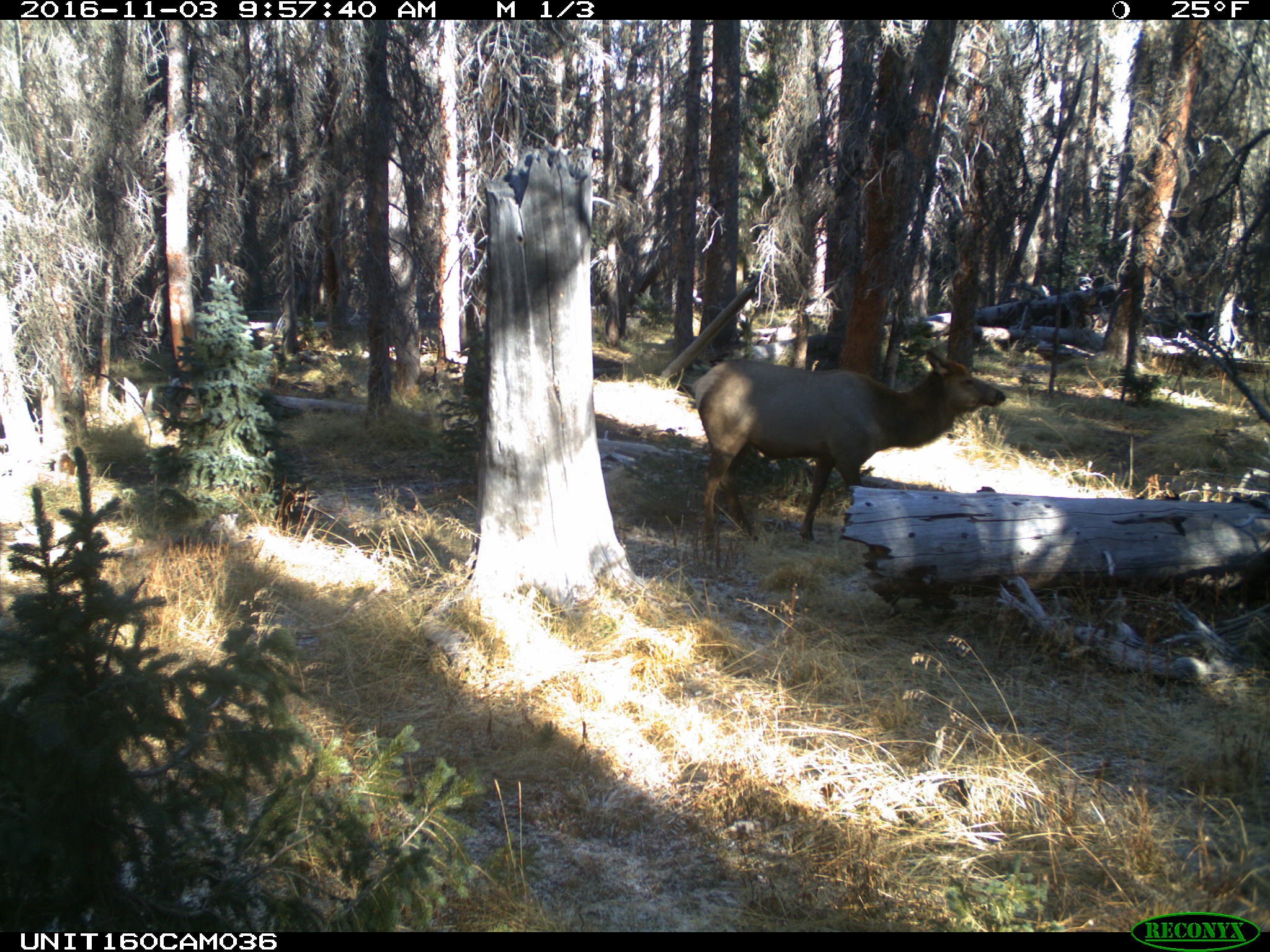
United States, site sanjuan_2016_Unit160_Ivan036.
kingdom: Animalia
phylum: Chordata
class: Mammalia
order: Artiodactyla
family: Cervidae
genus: Cervus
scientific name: Cervus elaphus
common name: red deer